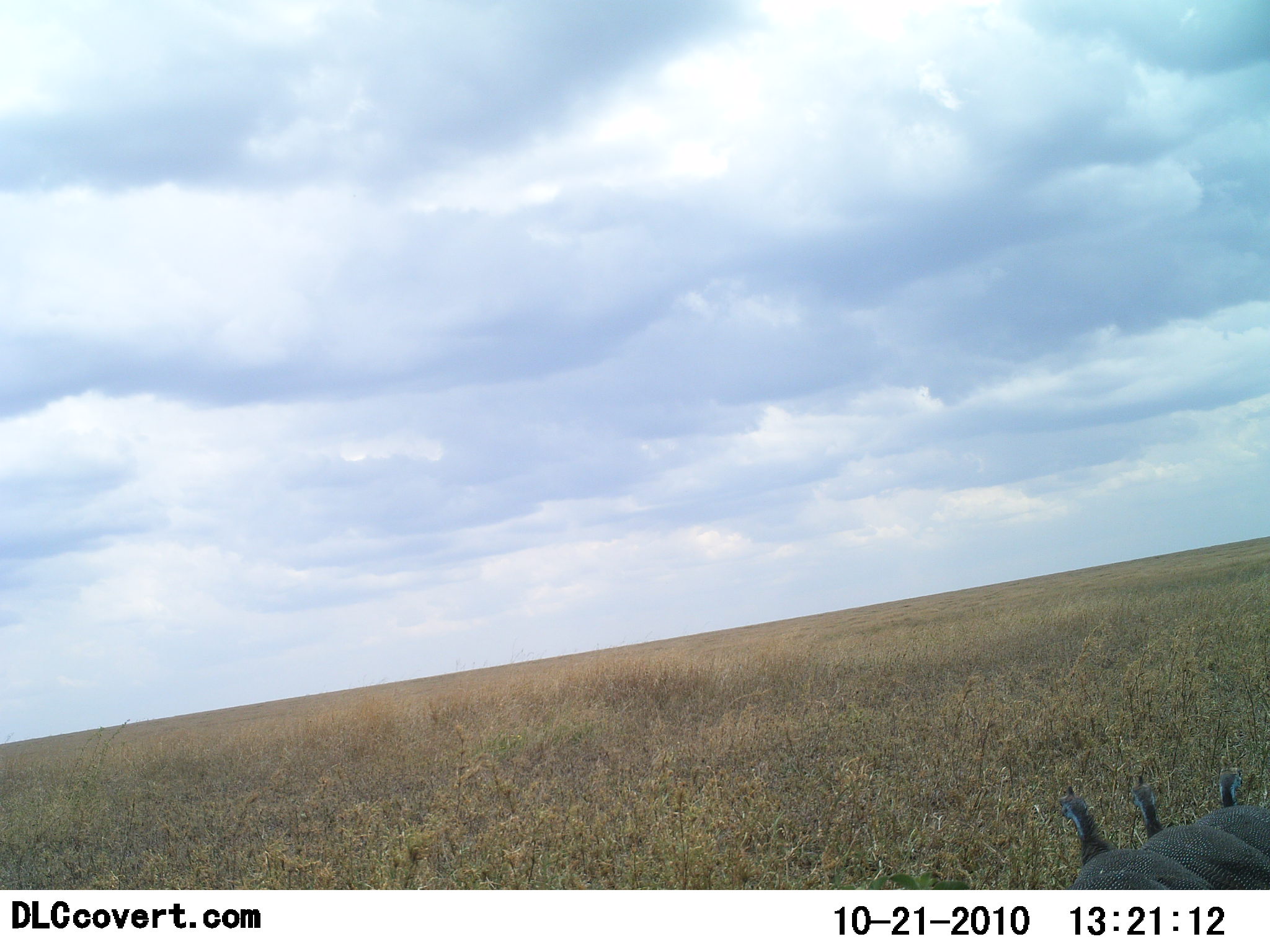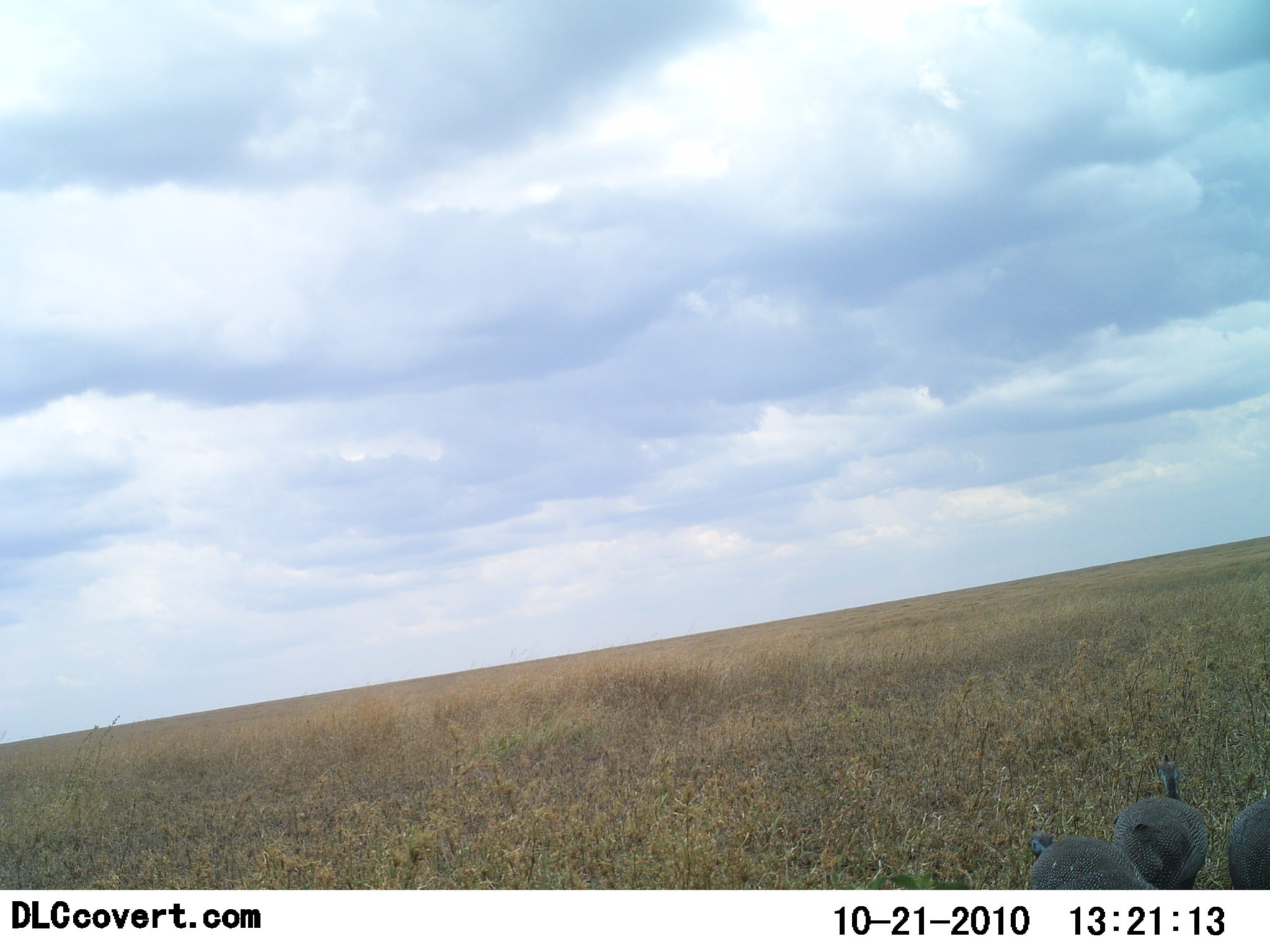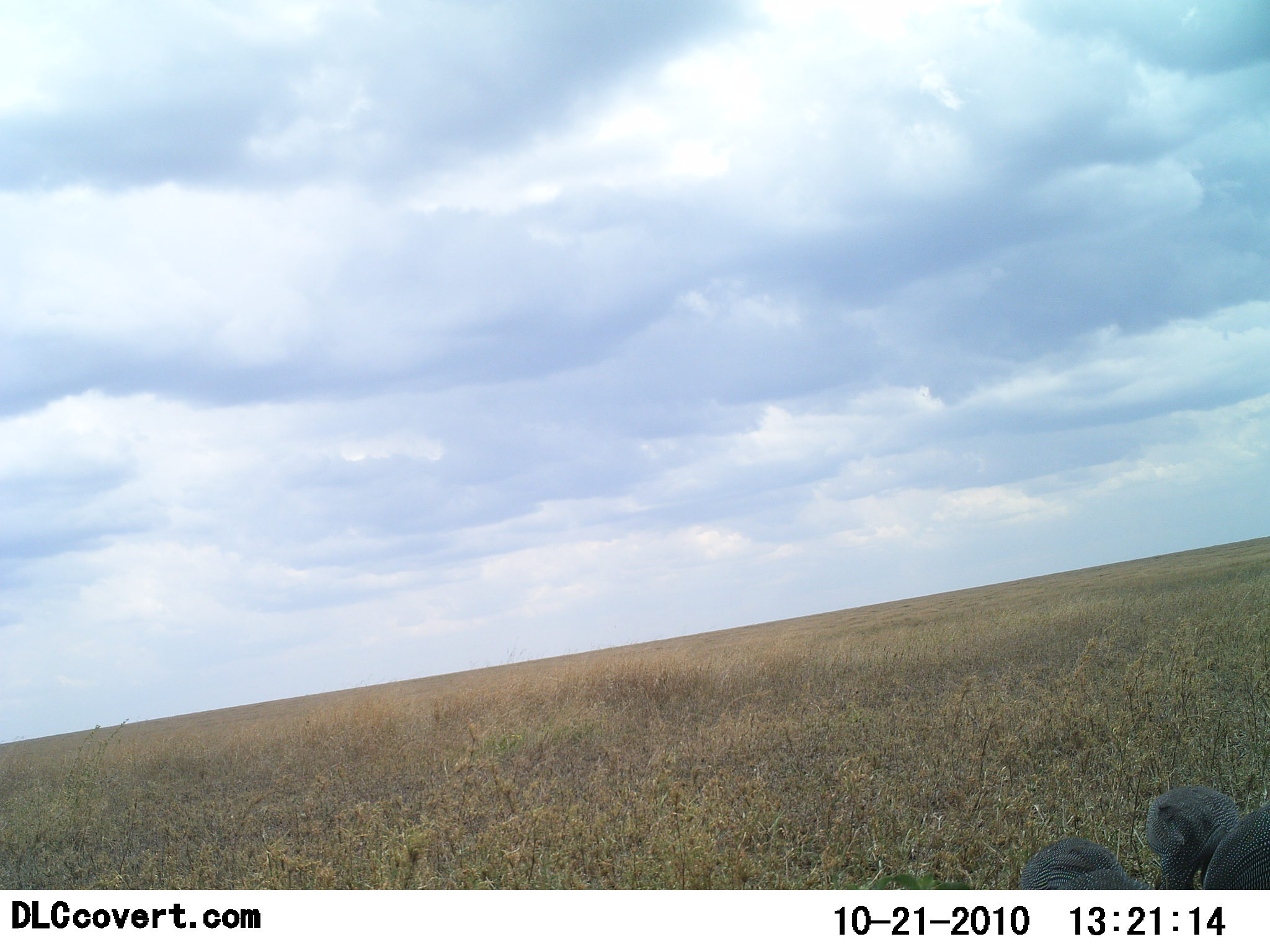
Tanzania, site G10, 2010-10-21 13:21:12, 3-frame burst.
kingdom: Animalia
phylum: Chordata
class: Aves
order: Galliformes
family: Numididae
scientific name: Numididae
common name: guinea fowl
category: guineafowl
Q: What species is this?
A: Guineafowl (guinea fowl) (Numididae).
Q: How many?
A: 3.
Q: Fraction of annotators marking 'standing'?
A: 50%.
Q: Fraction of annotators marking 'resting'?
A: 0%.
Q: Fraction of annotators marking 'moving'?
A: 44%.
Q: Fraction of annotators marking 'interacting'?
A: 0%.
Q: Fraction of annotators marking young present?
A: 0%.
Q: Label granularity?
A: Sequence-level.